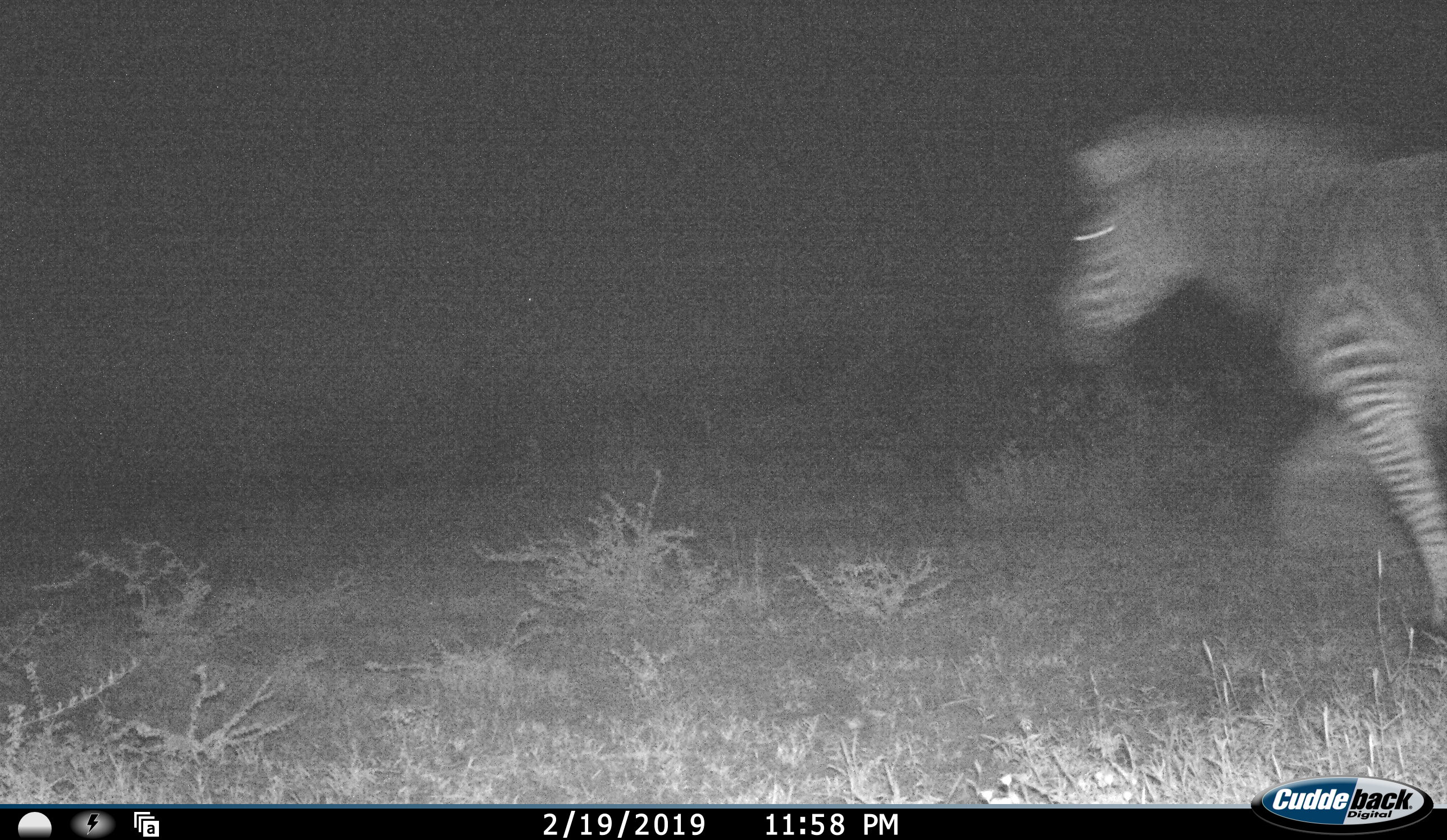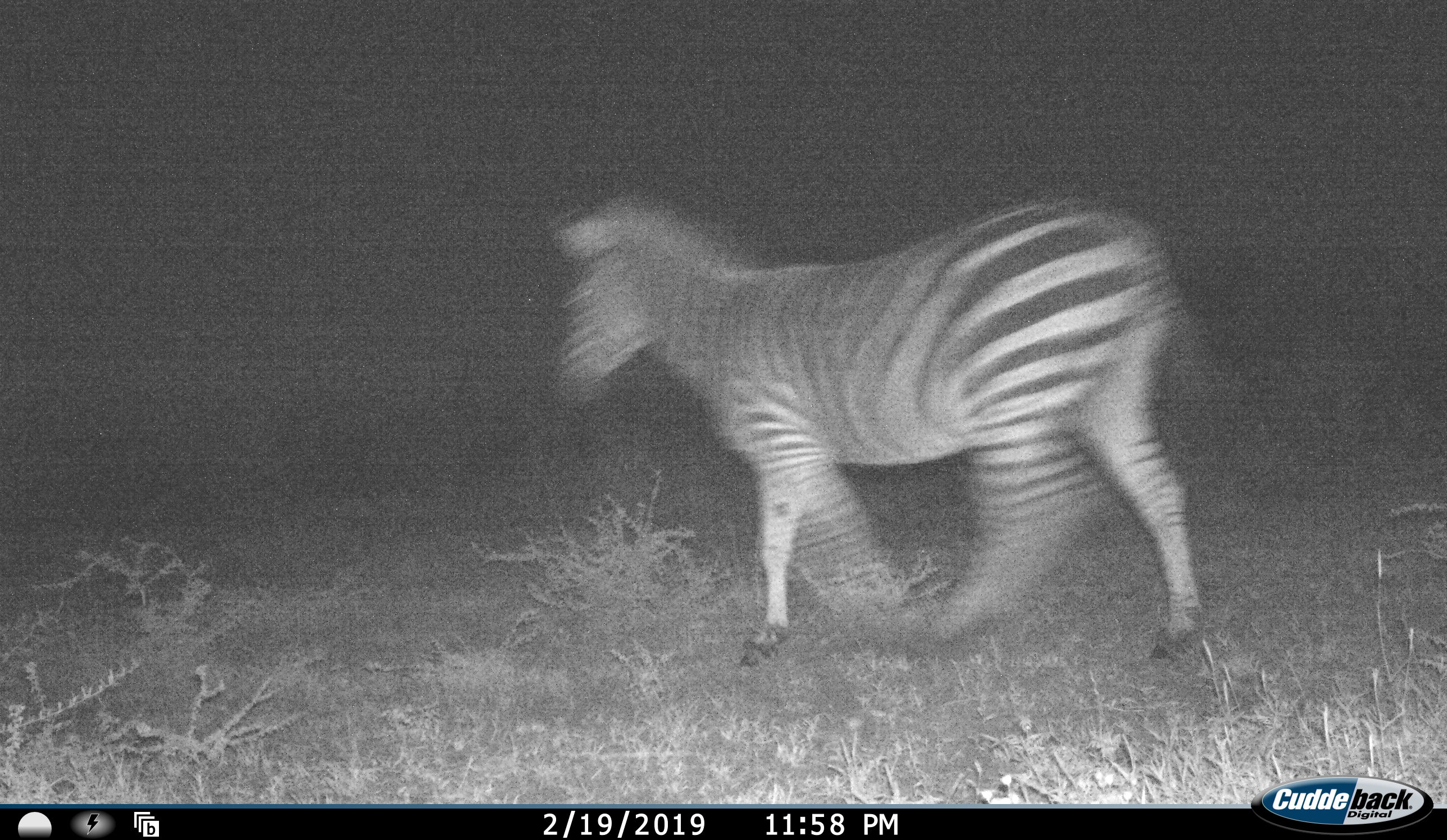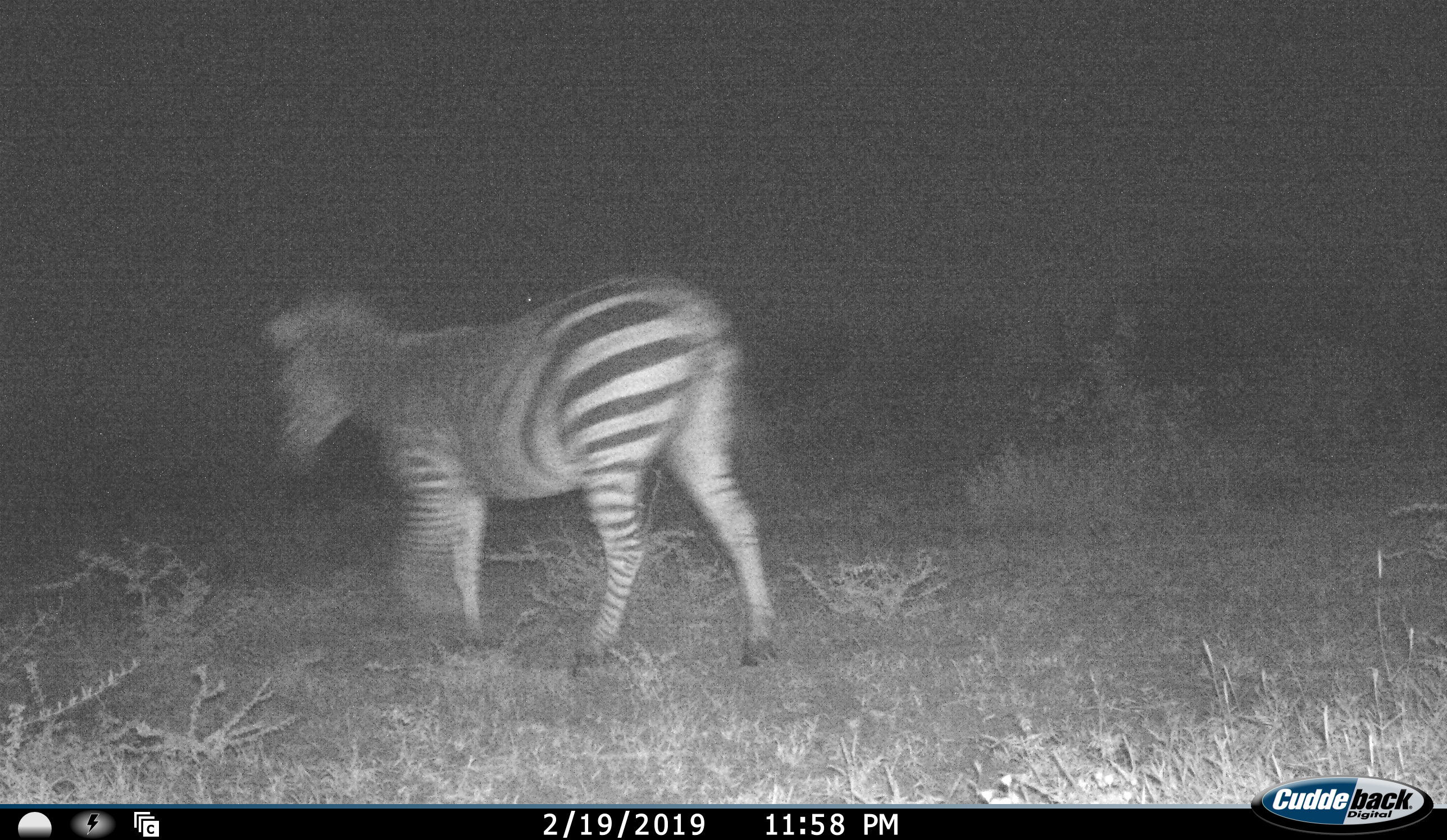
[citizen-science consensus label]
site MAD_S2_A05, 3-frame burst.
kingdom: Animalia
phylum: Chordata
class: Mammalia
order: Perissodactyla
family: Equidae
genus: Equus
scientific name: Equus quagga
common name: plains zebra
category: zebraplains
Zebraplains (plains zebra) (Equus quagga), count 1. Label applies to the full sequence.